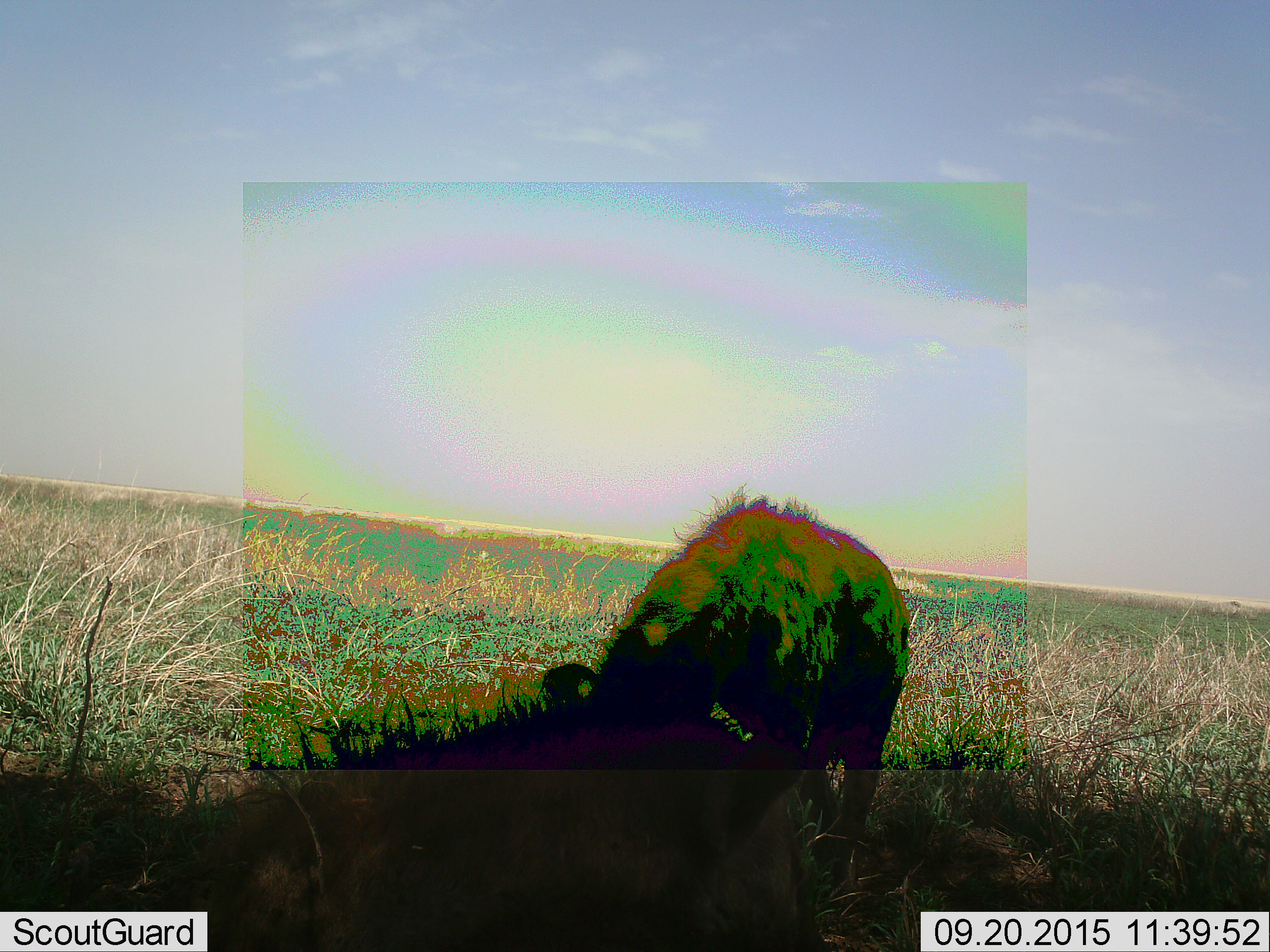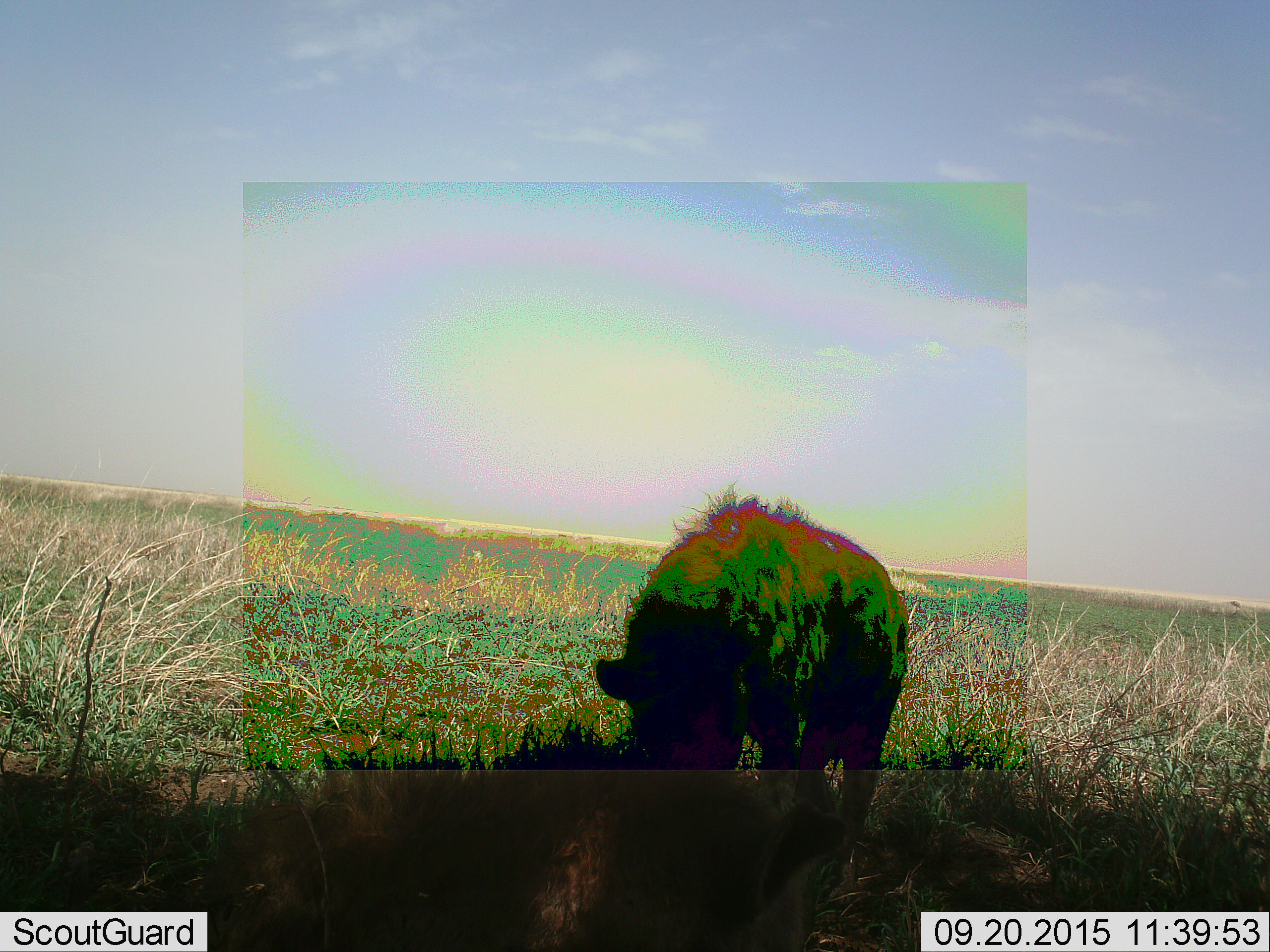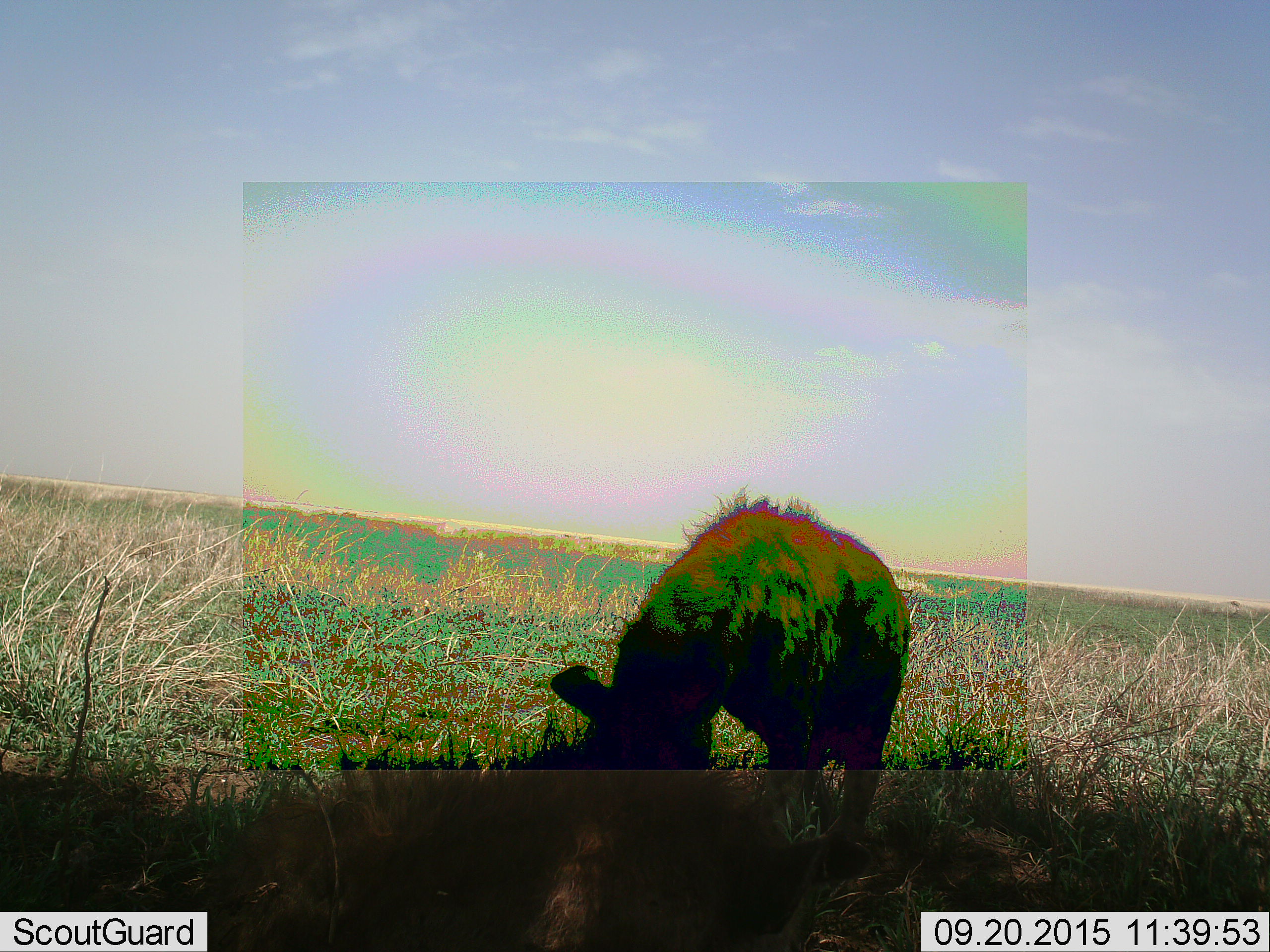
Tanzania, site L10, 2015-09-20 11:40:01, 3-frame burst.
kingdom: Animalia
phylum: Chordata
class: Mammalia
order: Carnivora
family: Hyaenidae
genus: Crocuta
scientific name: Crocuta crocuta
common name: spotted hyena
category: hyenaspotted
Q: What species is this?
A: Hyenaspotted (spotted hyena) (Crocuta crocuta).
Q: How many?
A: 2.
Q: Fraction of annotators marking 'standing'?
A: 57%.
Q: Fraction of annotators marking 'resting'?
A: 57%.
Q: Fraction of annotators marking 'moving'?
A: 14%.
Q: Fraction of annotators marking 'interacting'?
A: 0%.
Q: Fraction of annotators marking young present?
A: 0%.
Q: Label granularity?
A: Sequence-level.